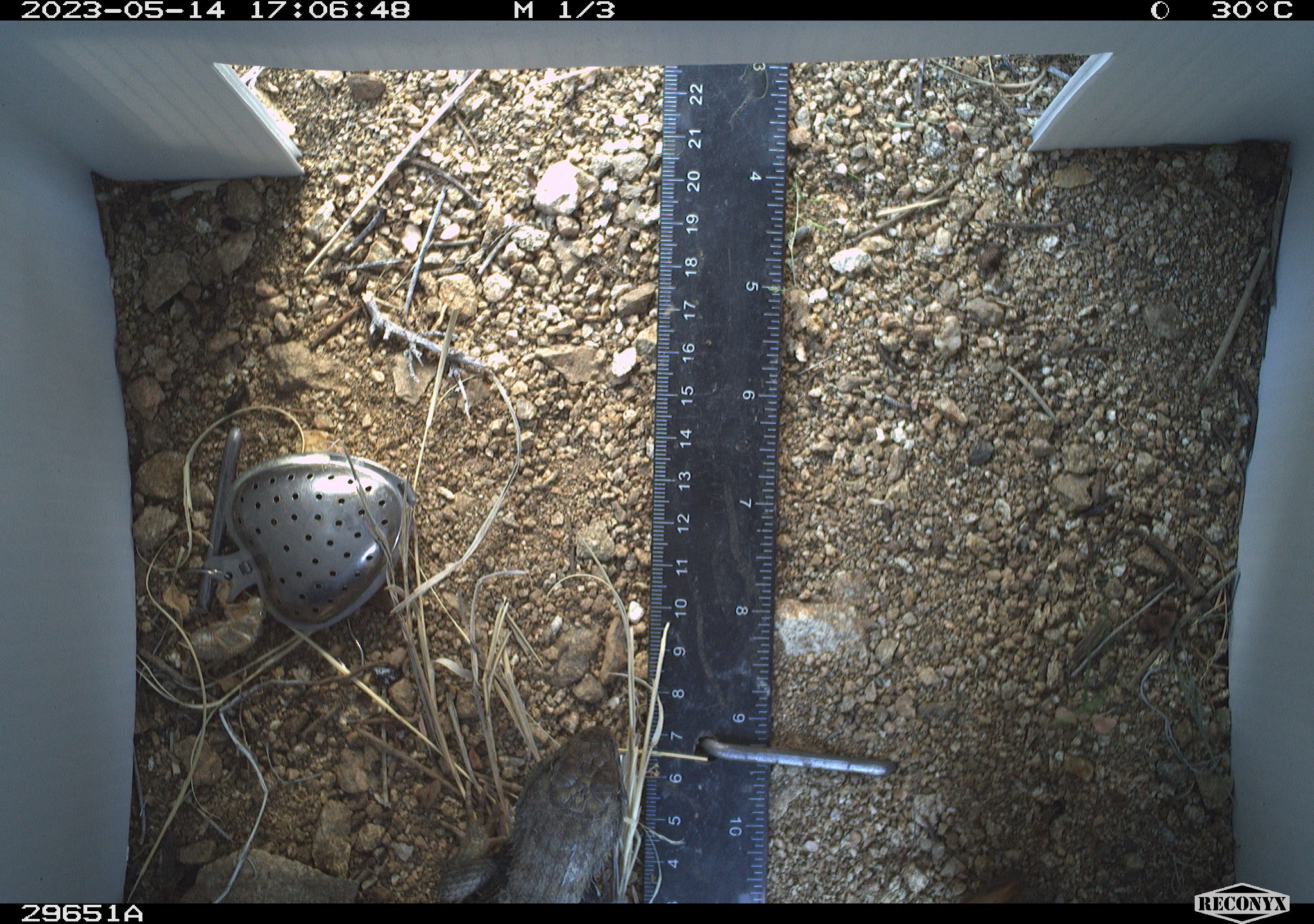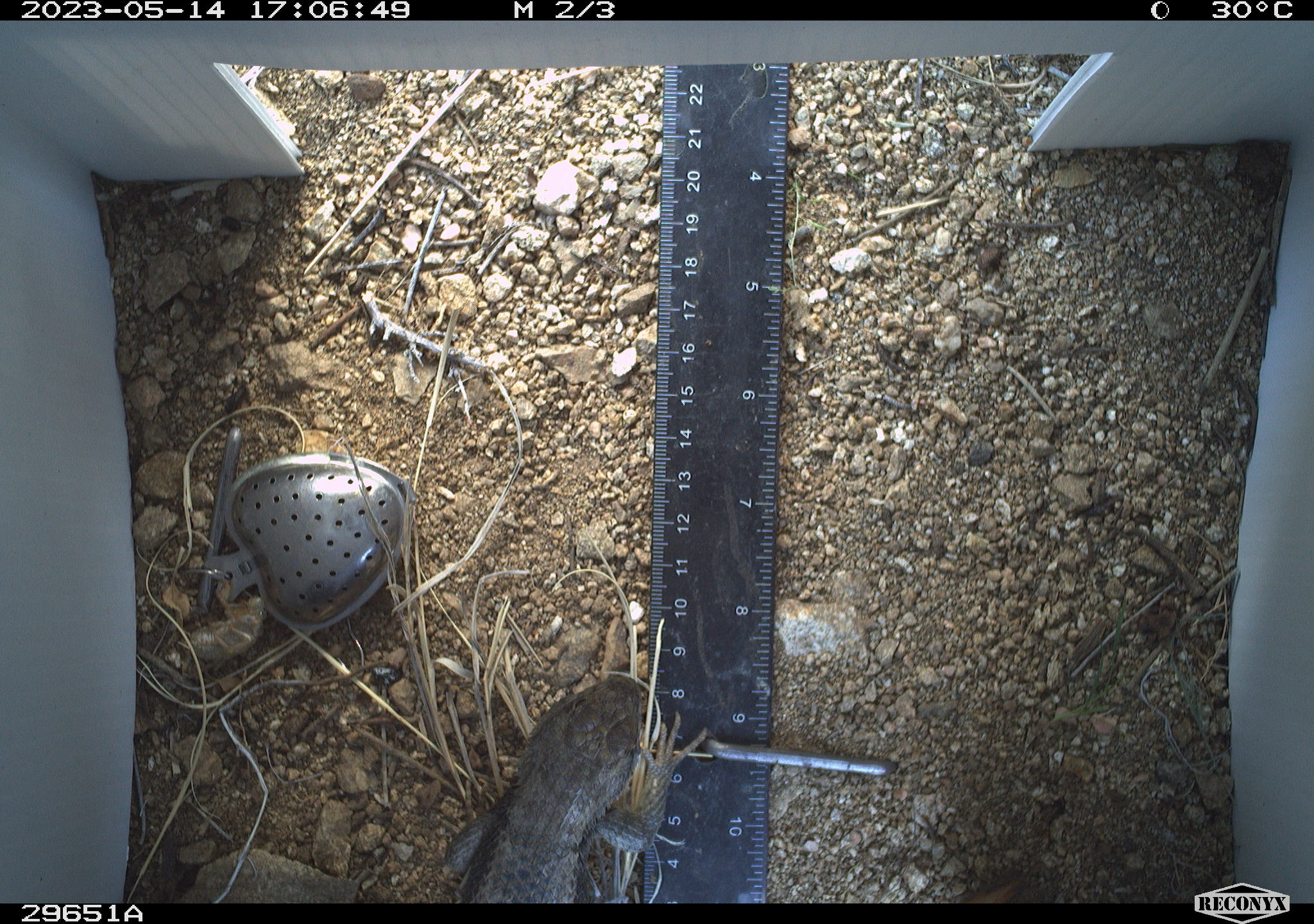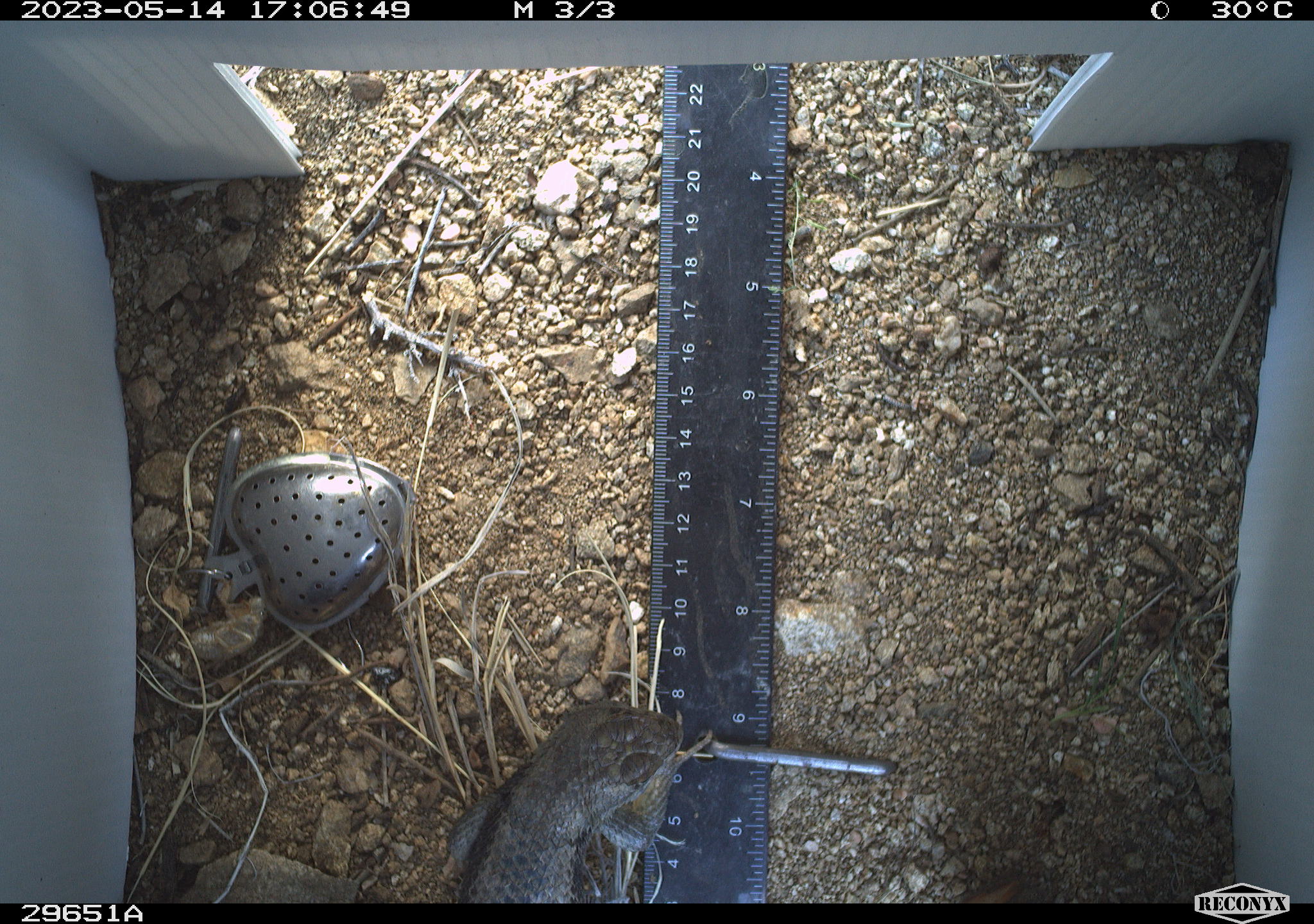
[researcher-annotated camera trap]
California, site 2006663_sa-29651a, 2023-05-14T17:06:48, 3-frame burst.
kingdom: Animalia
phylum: Chordata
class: Reptilia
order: Squamata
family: Phrynosomatidae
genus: Sceloporus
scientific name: Sceloporus uniformis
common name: yellow-backed spiny lizard